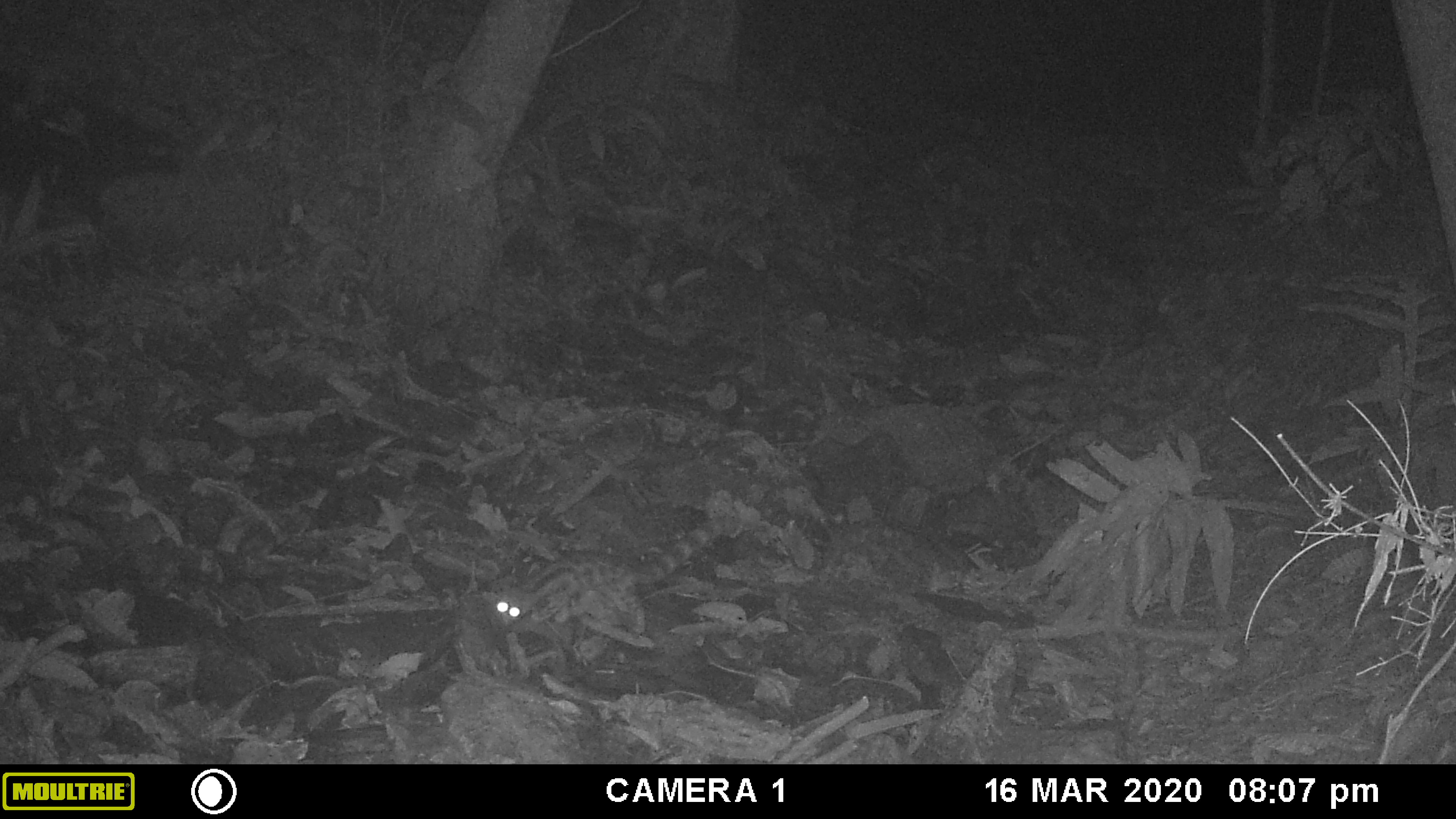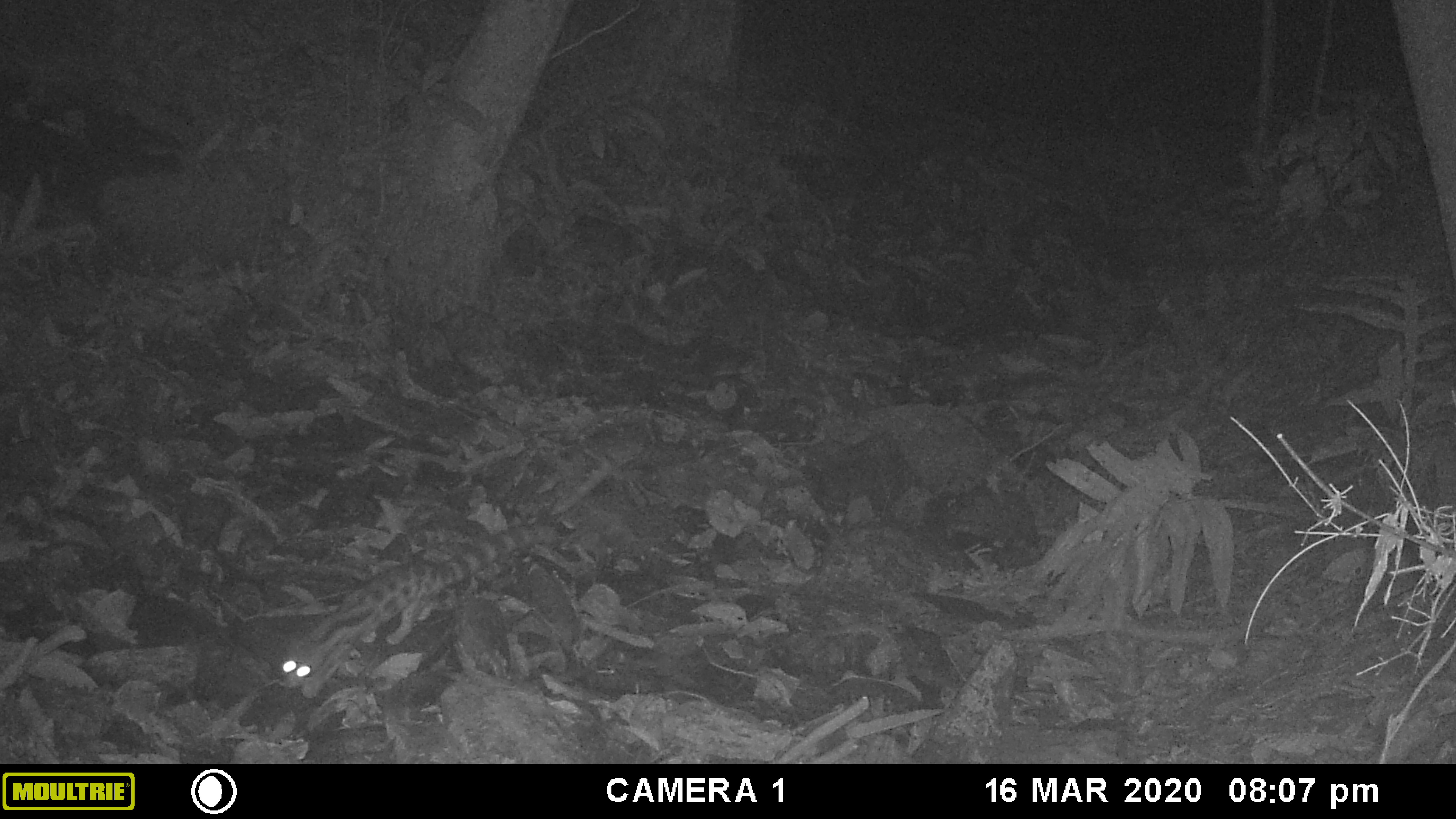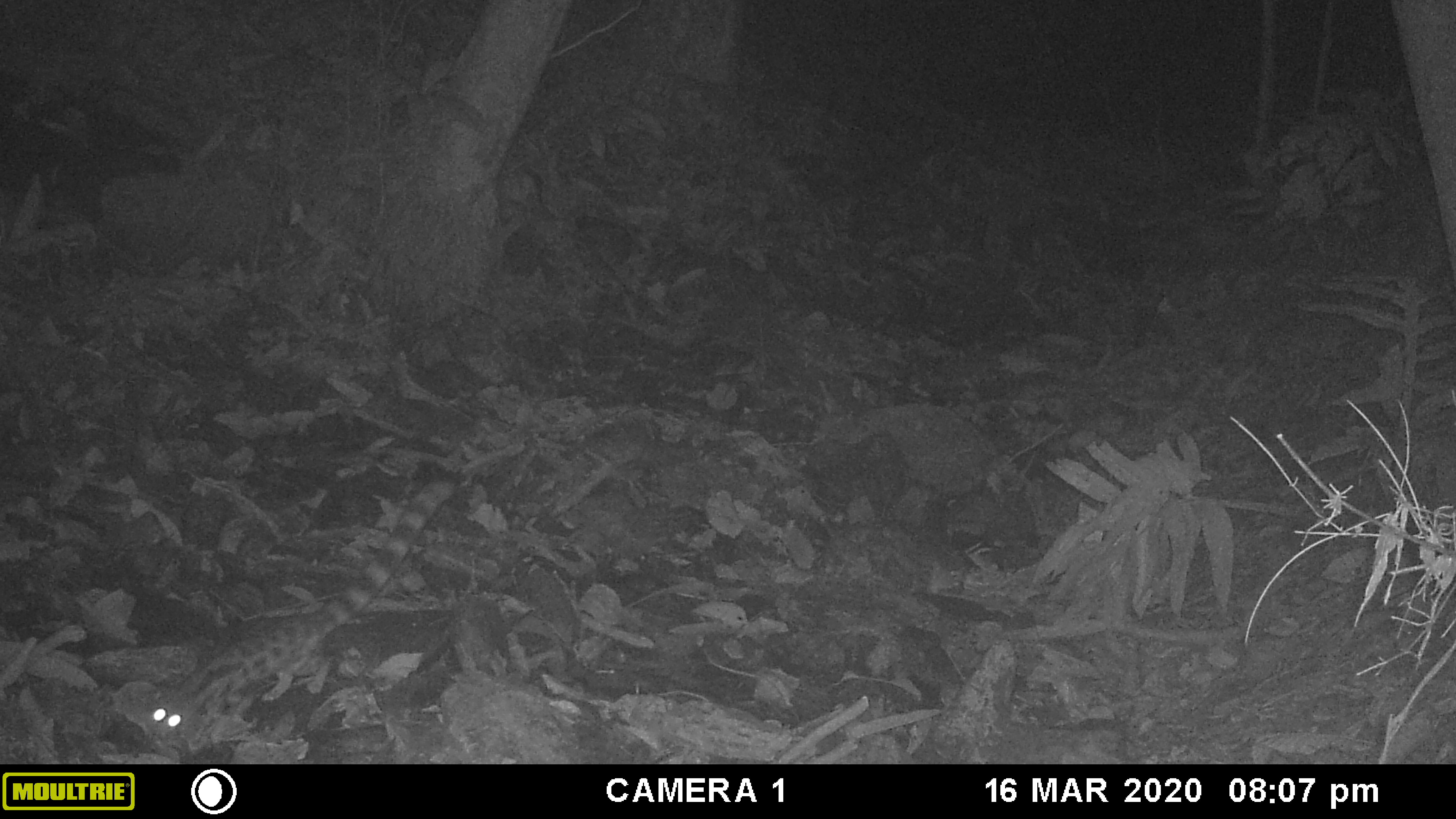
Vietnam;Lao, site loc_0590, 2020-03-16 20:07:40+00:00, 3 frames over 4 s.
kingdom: Animalia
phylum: Chordata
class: Mammalia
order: Carnivora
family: Prionodontidae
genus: Prionodon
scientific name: Prionodon pardicolor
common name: spotted linsang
Spotted linsang (Prionodon pardicolor). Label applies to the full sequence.